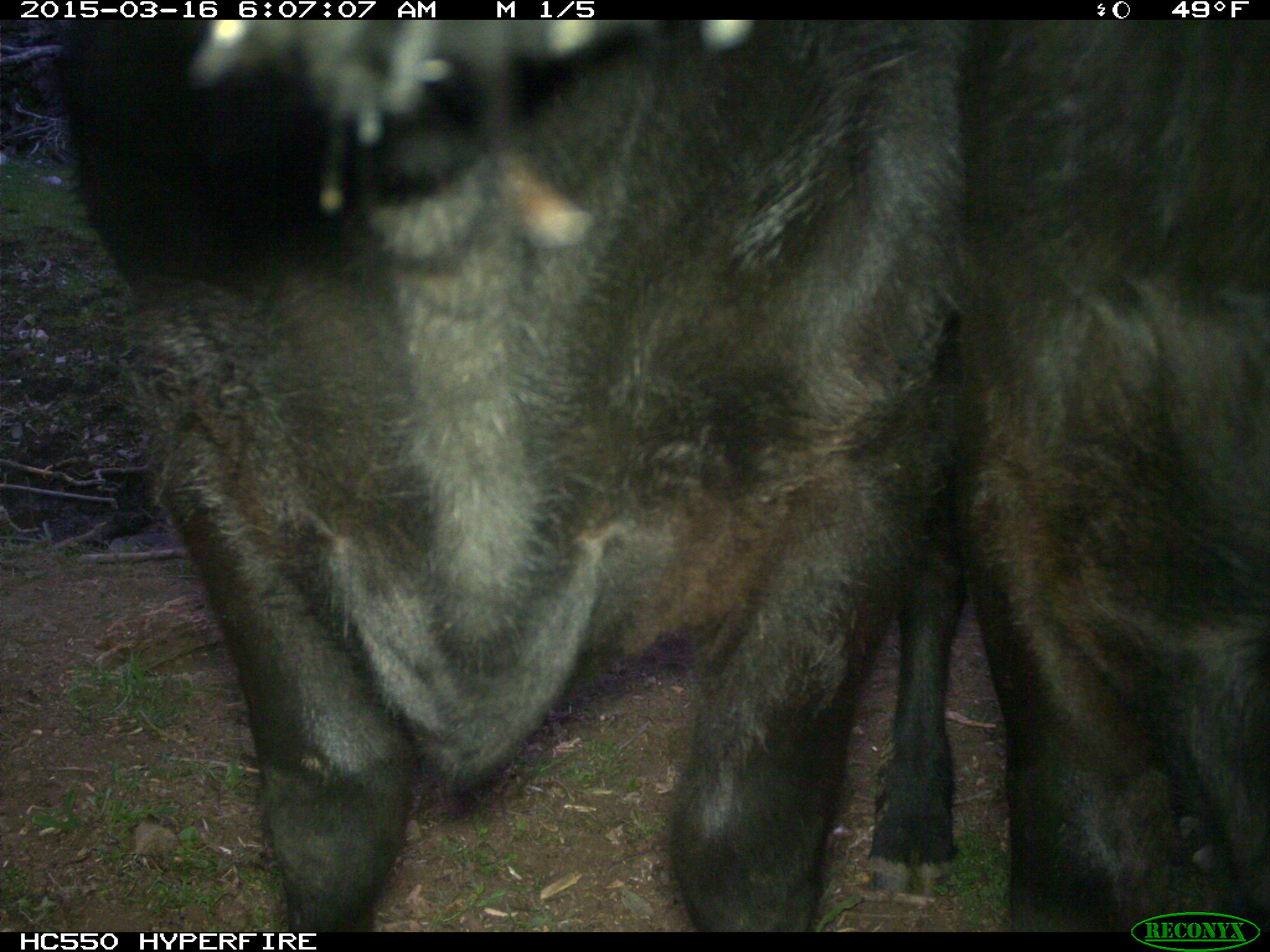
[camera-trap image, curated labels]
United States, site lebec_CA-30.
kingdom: Animalia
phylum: Chordata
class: Mammalia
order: Artiodactyla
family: Bovidae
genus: Bos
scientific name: Bos taurus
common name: domestic cow